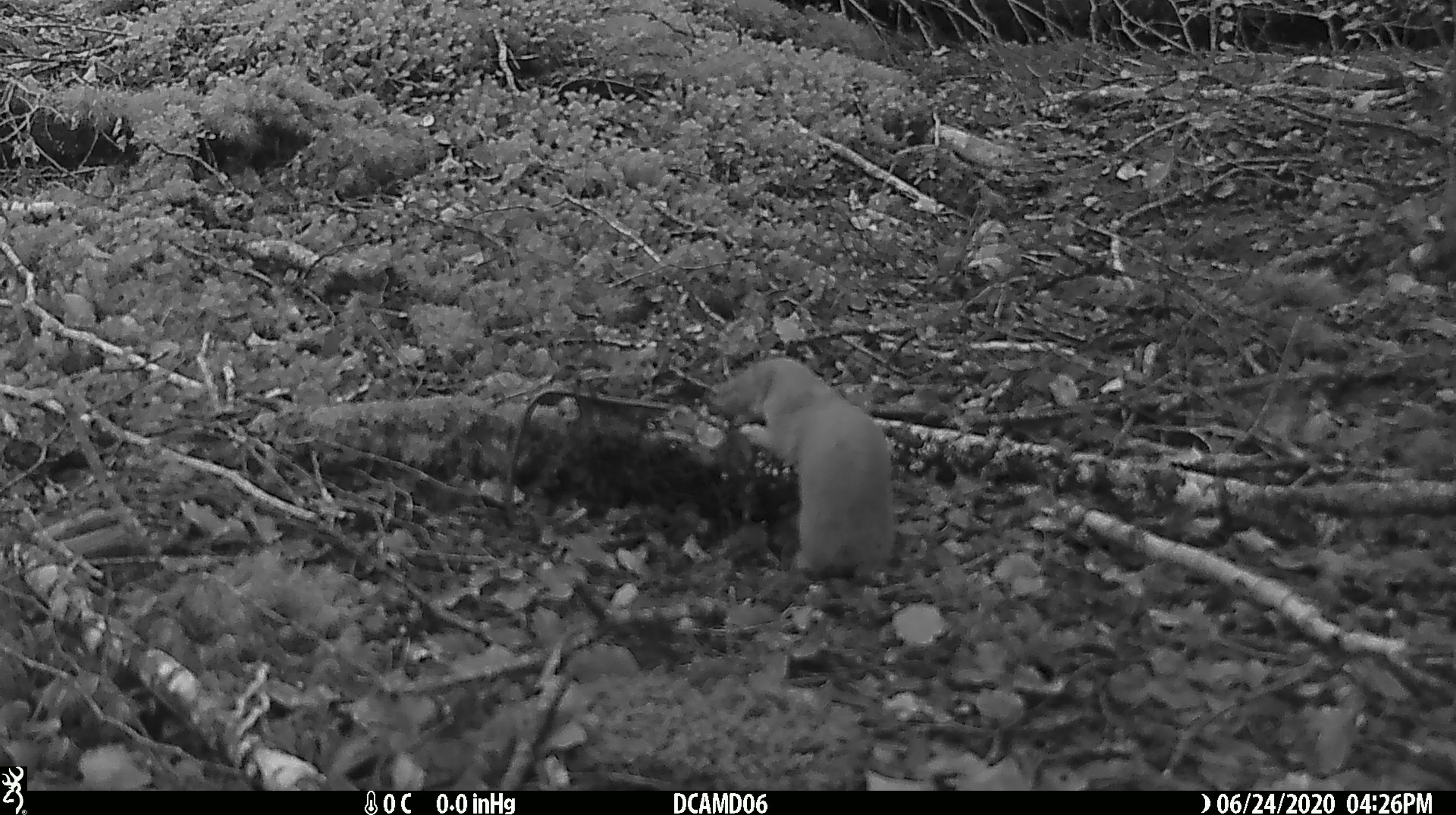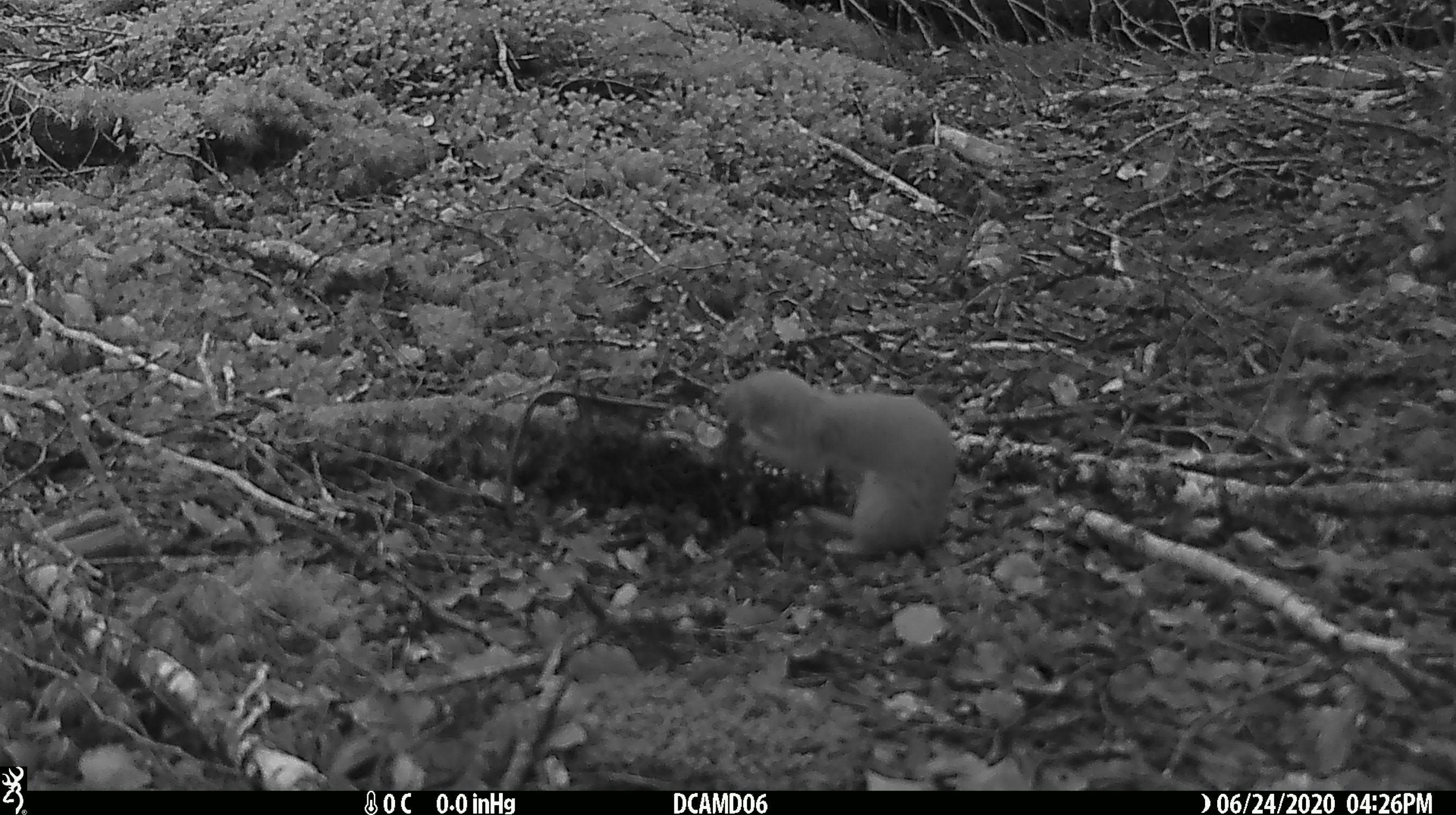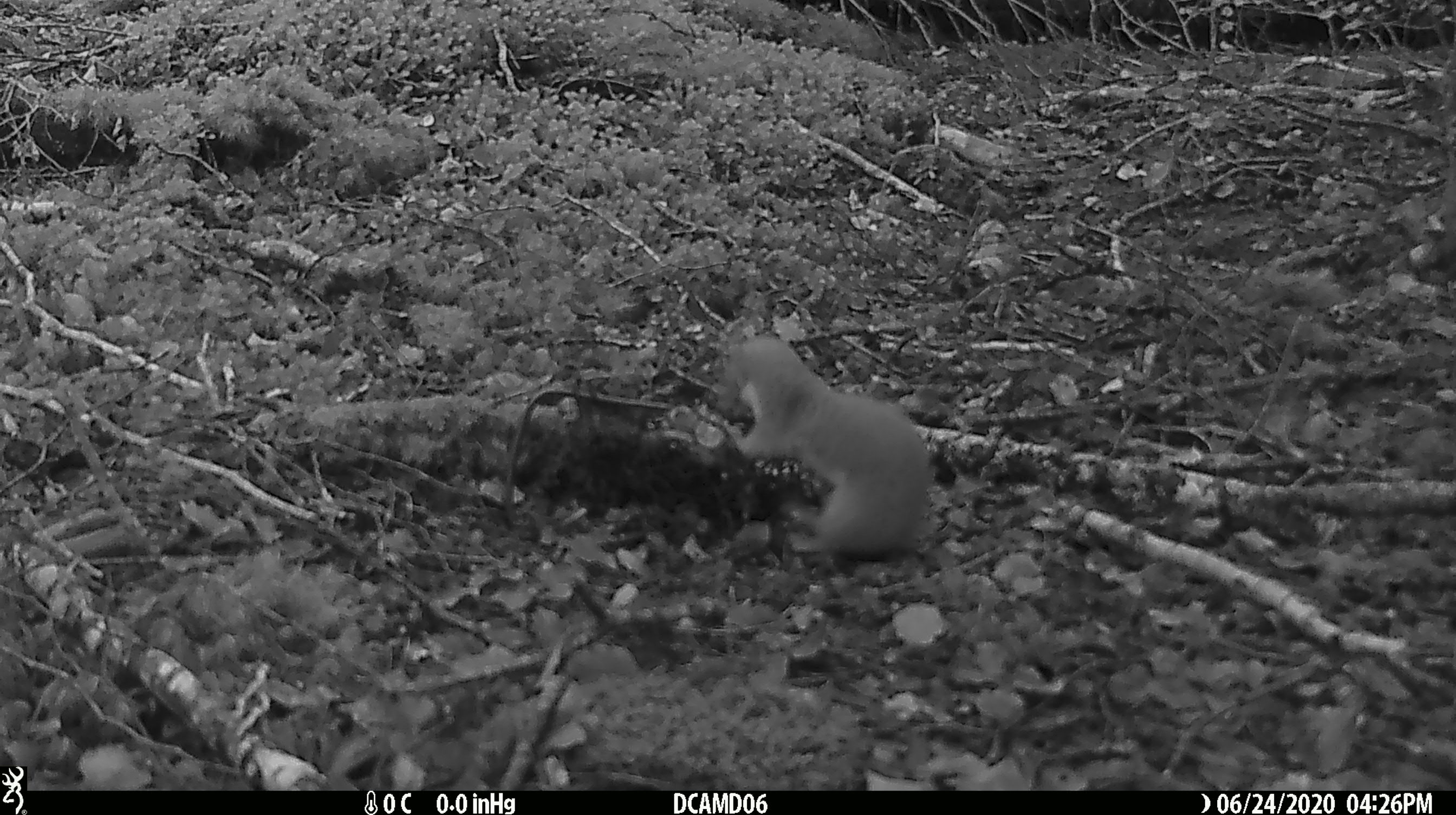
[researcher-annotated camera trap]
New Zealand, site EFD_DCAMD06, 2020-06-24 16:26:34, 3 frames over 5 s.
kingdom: Animalia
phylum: Chordata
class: Mammalia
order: Carnivora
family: Mustelidae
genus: Mustela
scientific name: Mustela nivalis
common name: least weasel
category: weasel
Weasel (least weasel) (Mustela nivalis).